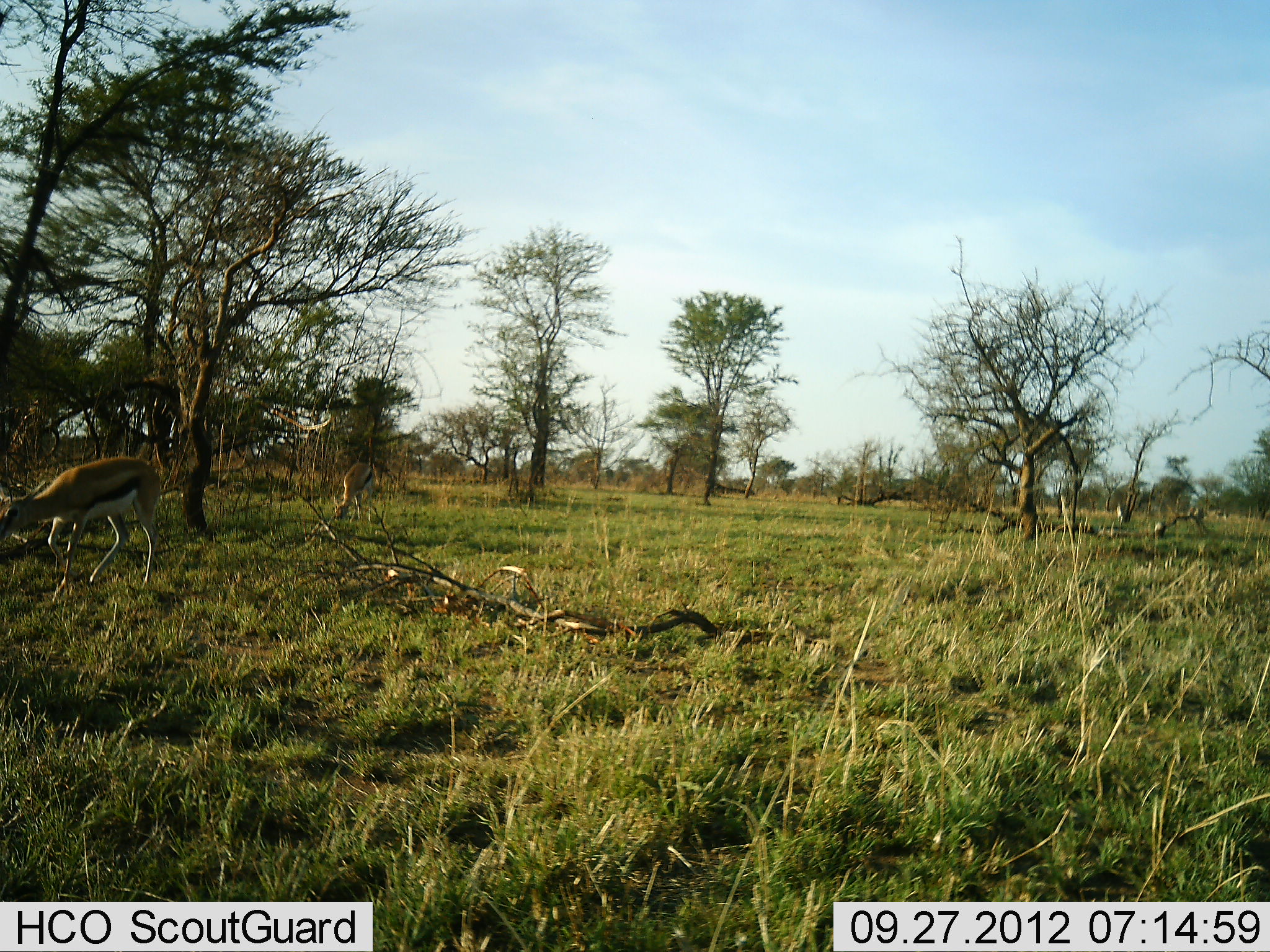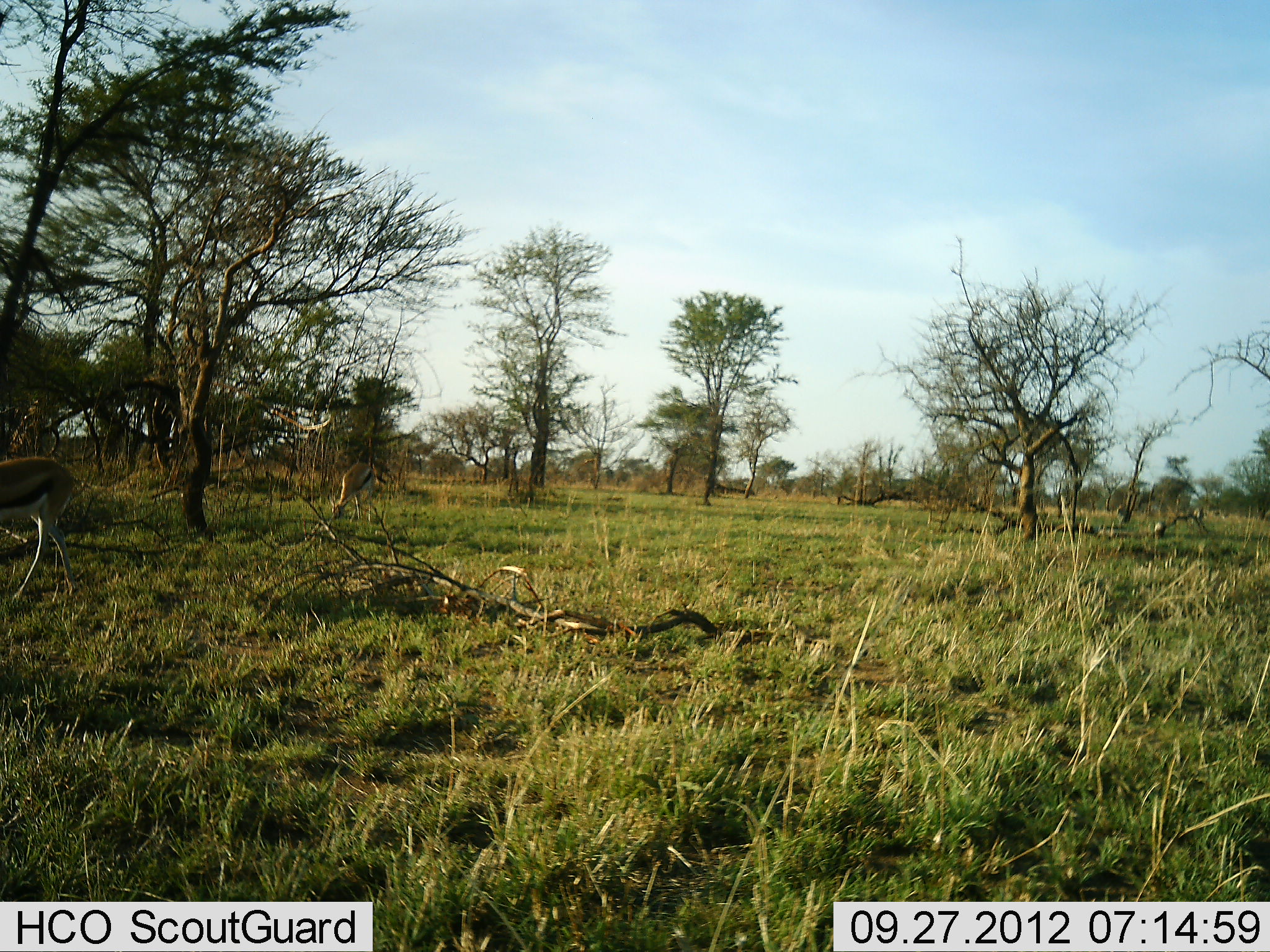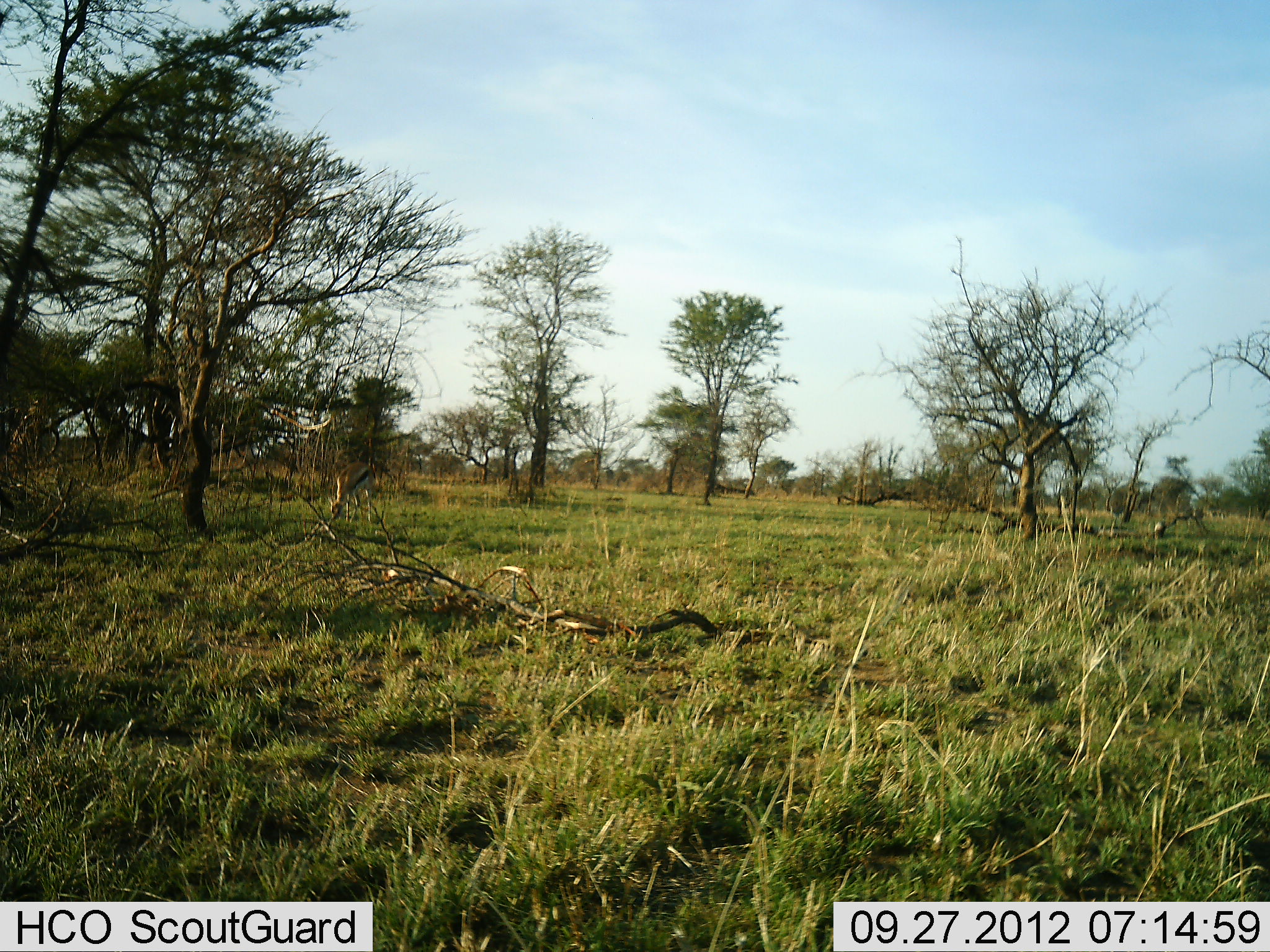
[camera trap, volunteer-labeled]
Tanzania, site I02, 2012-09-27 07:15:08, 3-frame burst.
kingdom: Animalia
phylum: Chordata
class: Mammalia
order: Artiodactyla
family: Bovidae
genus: Eudorcas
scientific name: Eudorcas thomsonii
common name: thomson's gazelle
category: gazellethomsons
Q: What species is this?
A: Gazellethomsons (thomson's gazelle) (Eudorcas thomsonii).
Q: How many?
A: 3.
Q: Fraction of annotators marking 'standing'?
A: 0%.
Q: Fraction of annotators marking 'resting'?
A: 0%.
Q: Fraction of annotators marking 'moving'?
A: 90%.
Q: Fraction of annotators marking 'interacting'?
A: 0%.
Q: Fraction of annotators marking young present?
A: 0%.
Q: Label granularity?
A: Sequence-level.